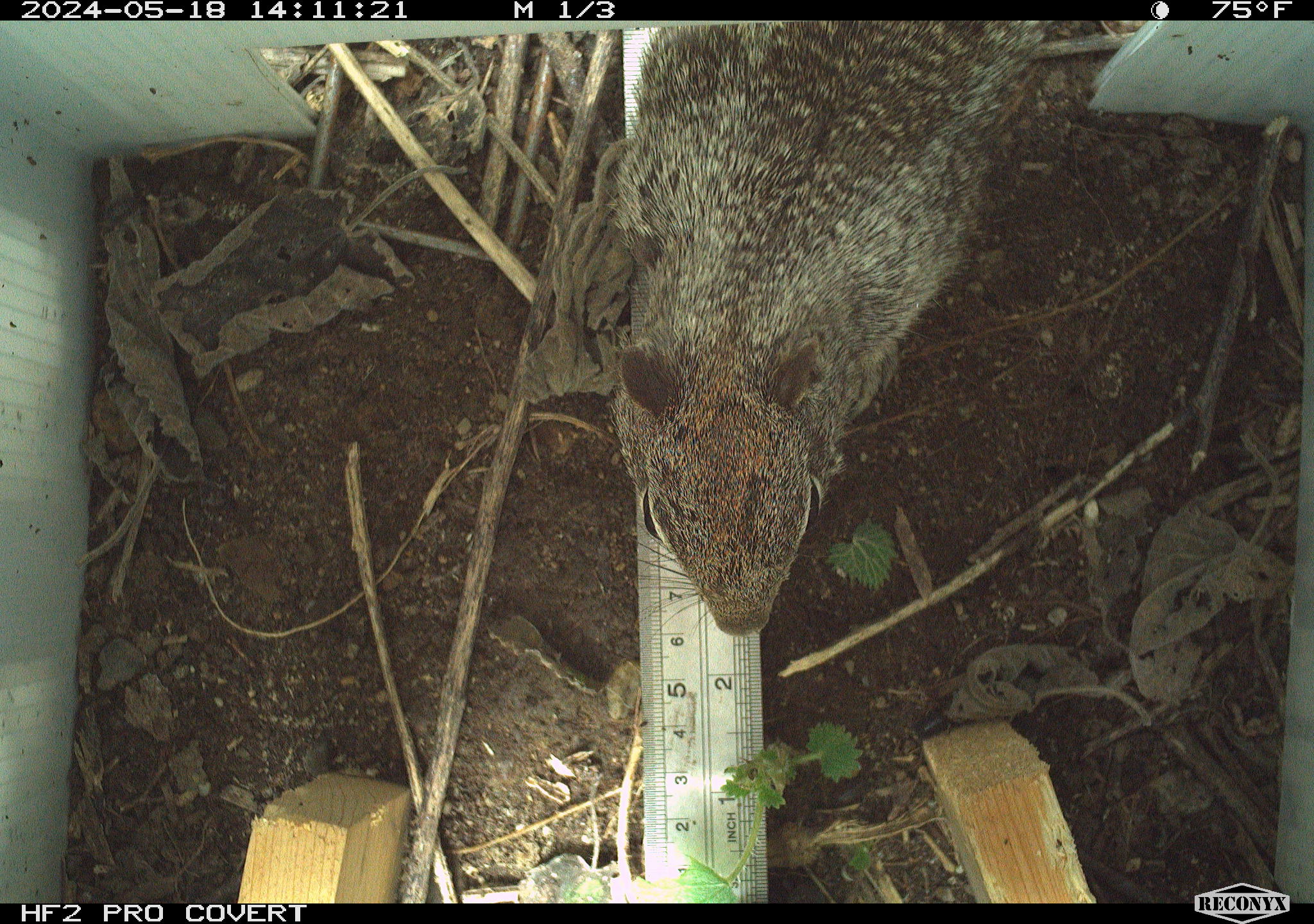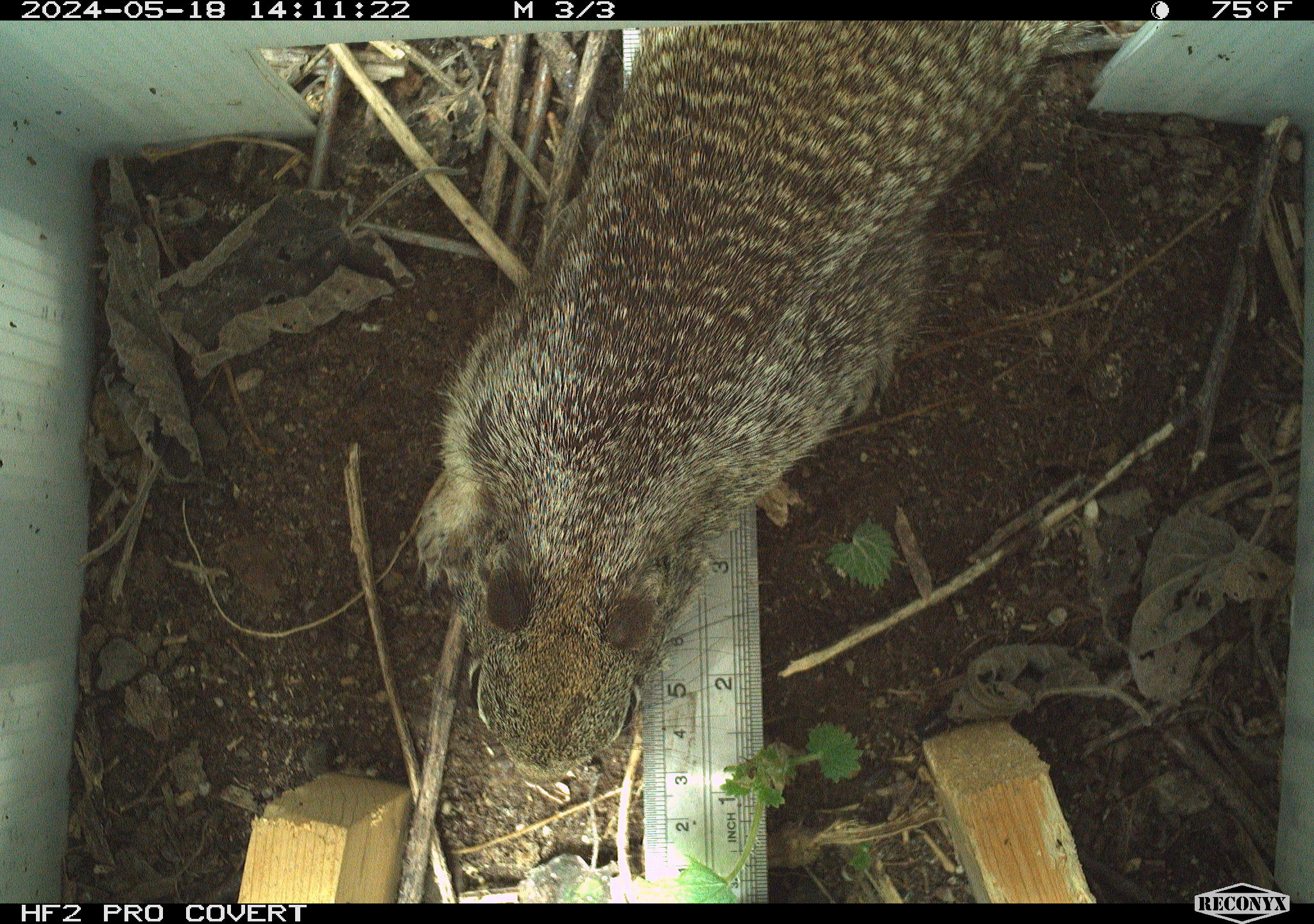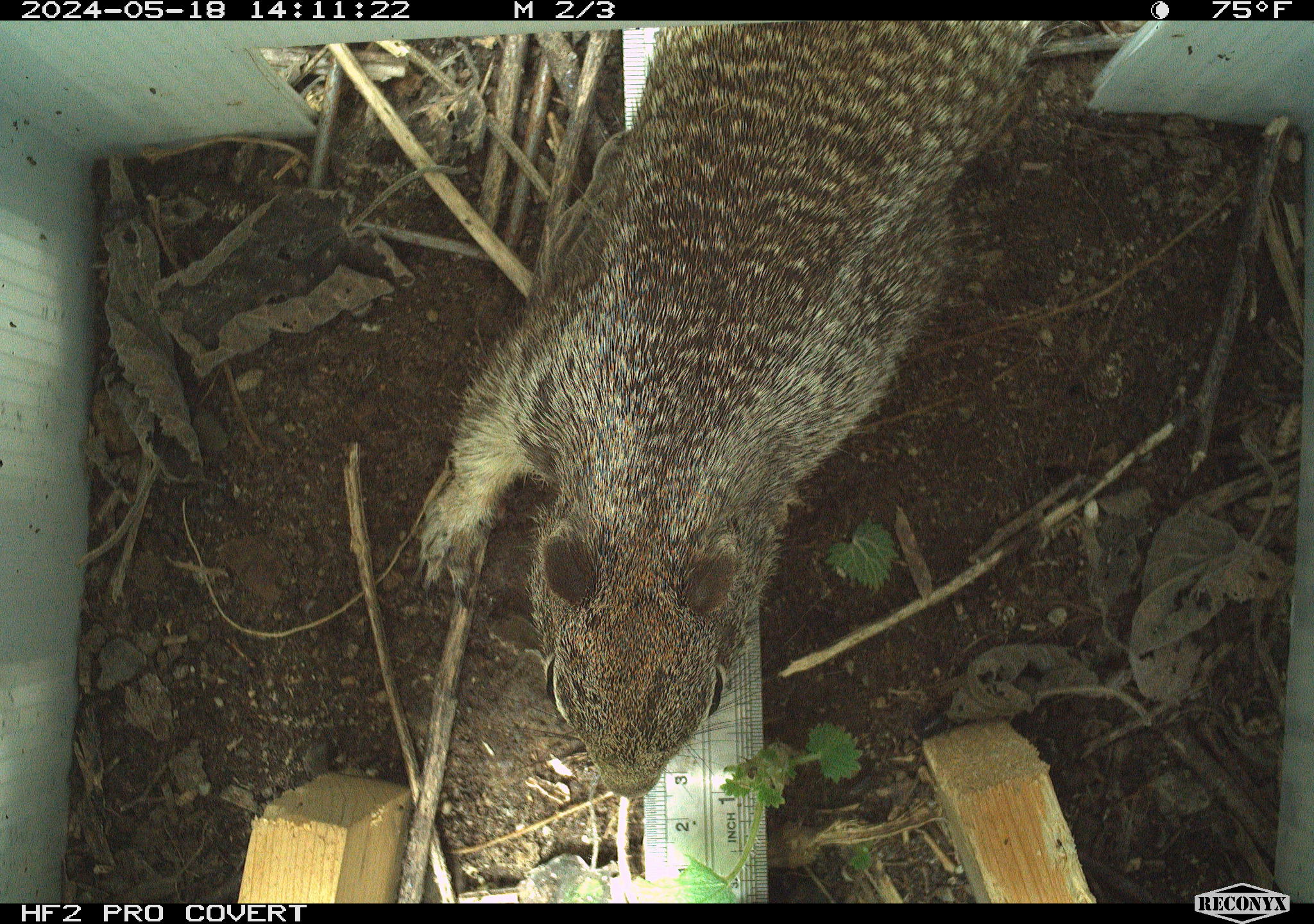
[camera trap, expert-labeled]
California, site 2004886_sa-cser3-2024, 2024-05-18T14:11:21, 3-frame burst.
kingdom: Animalia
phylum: Chordata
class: Mammalia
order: Rodentia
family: Sciuridae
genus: Otospermophilus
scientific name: Otospermophilus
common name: north american rock squirrels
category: otospermophilus species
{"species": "otospermophilus species (north american rock squirrels) (Otospermophilus)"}